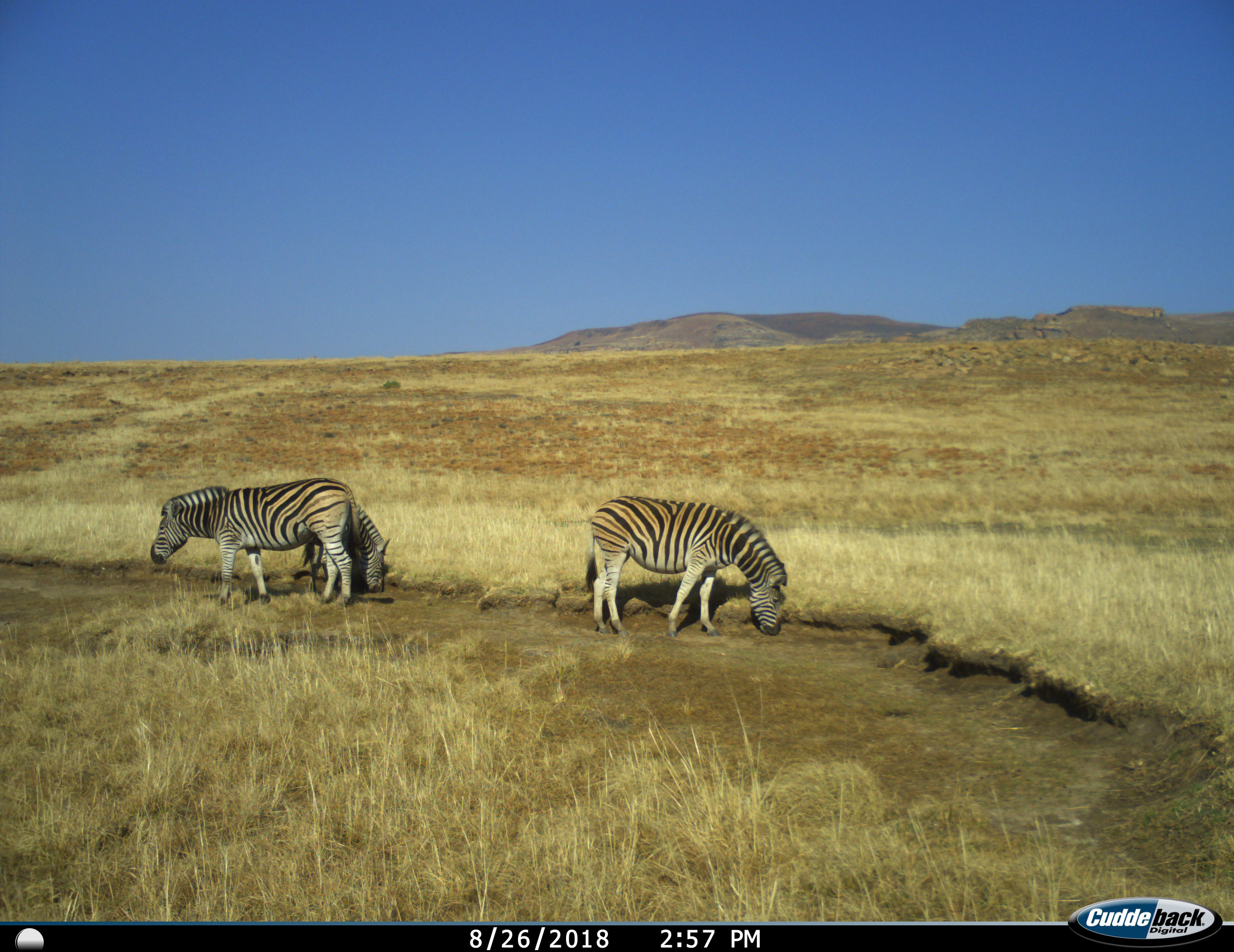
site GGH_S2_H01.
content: unidentified animal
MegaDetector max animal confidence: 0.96